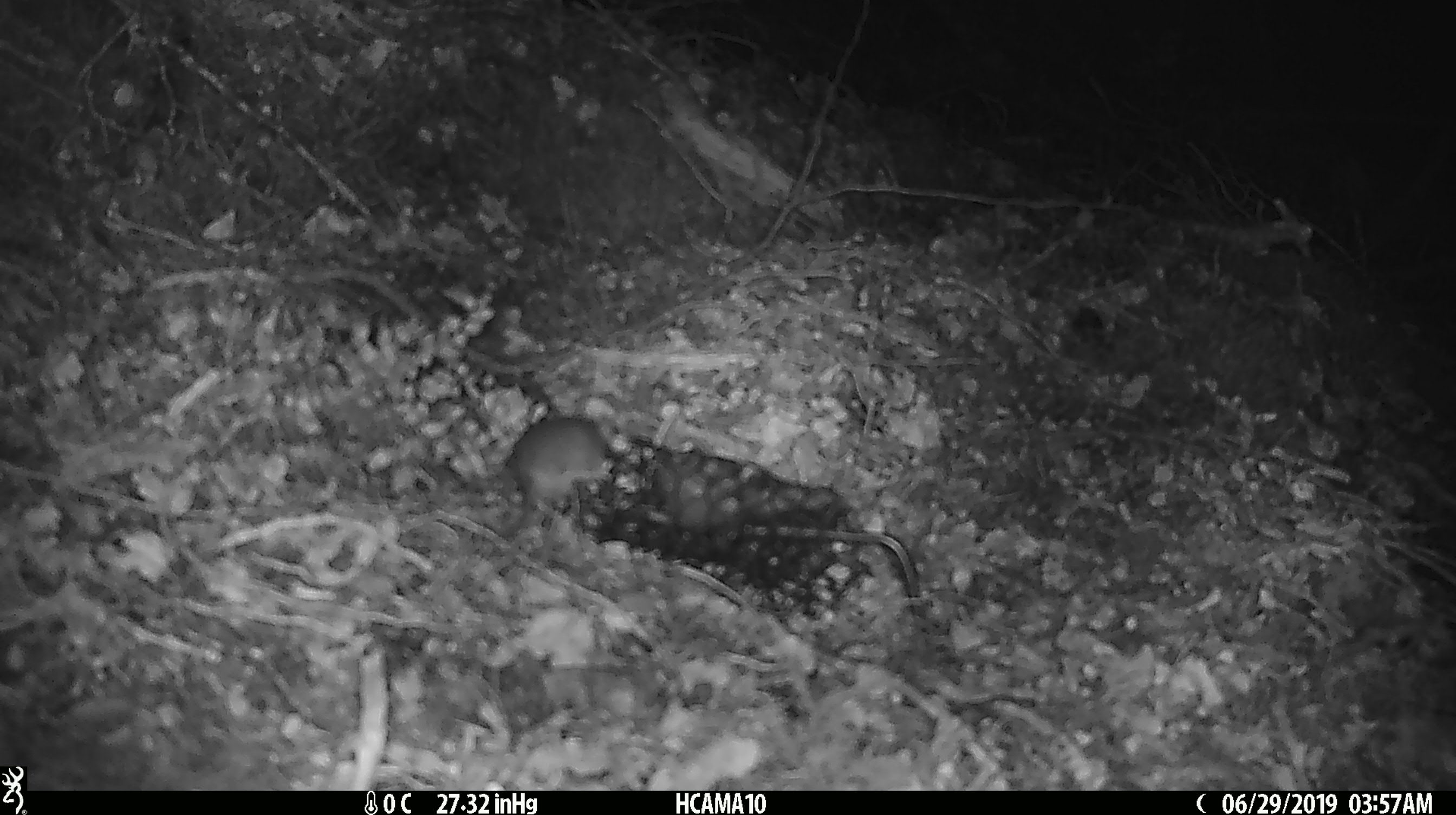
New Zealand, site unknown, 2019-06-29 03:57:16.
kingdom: Animalia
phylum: Chordata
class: Mammalia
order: Rodentia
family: Muridae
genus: Mus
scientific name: Mus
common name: mouse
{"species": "mouse (Mus)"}